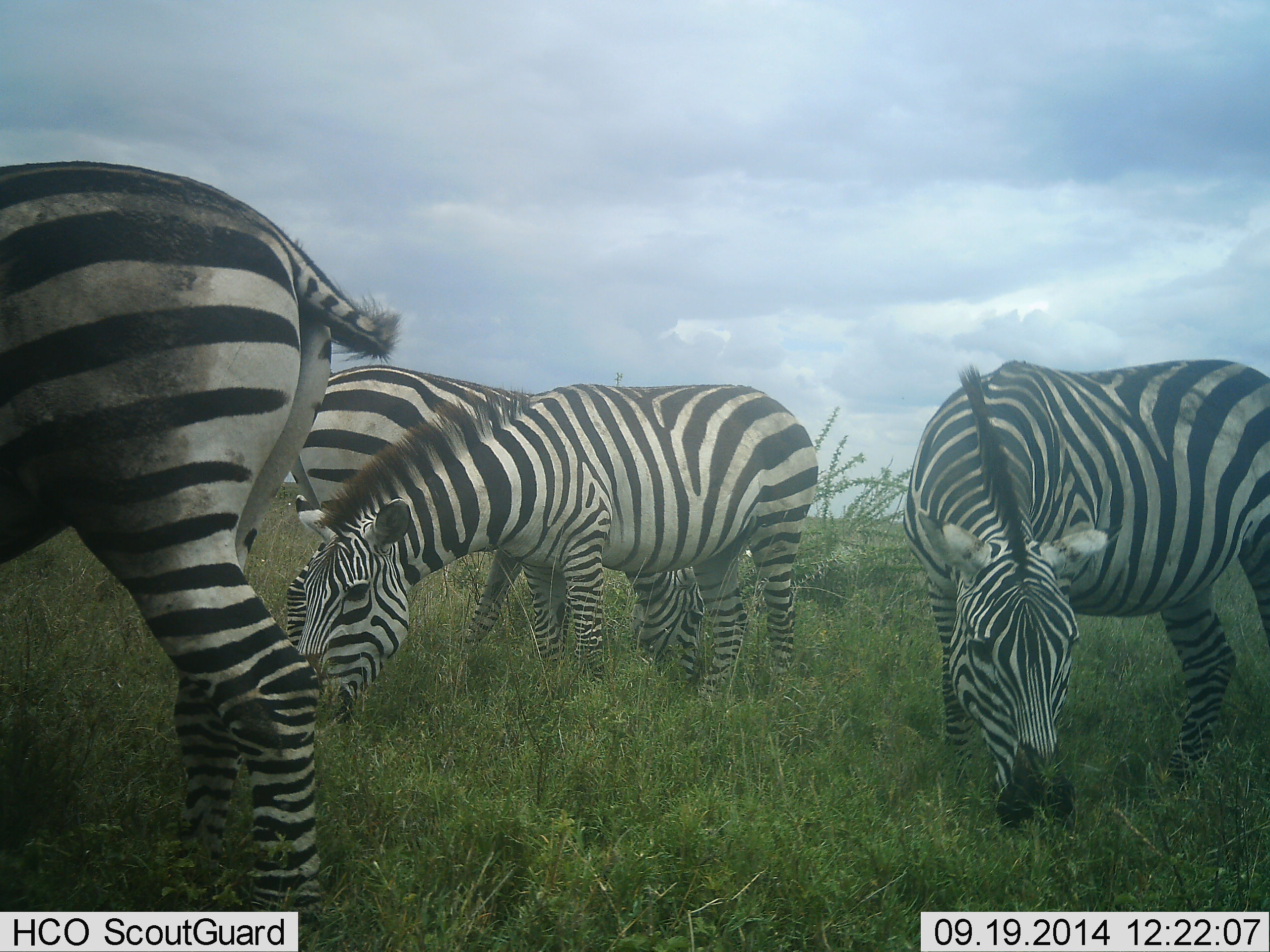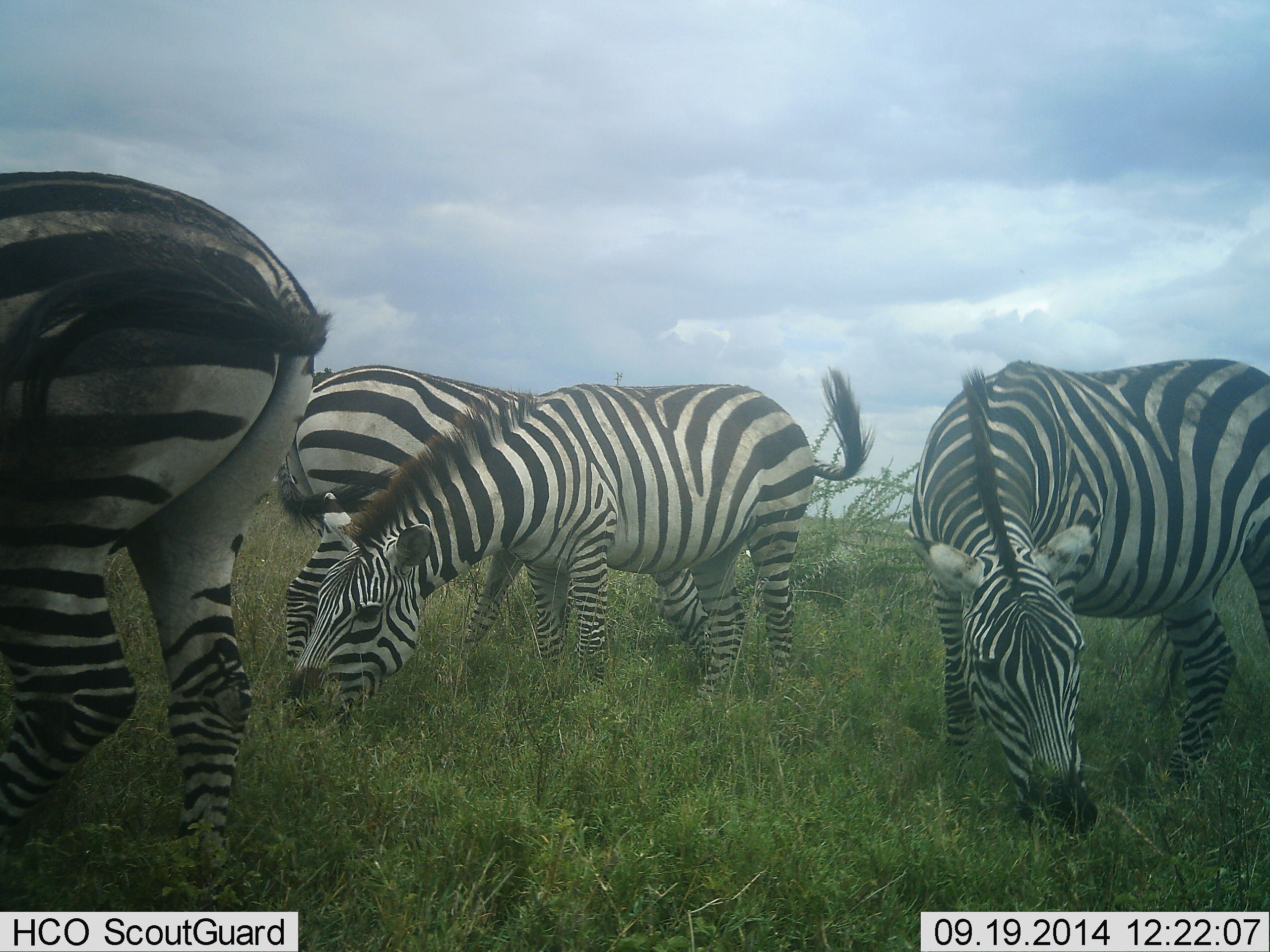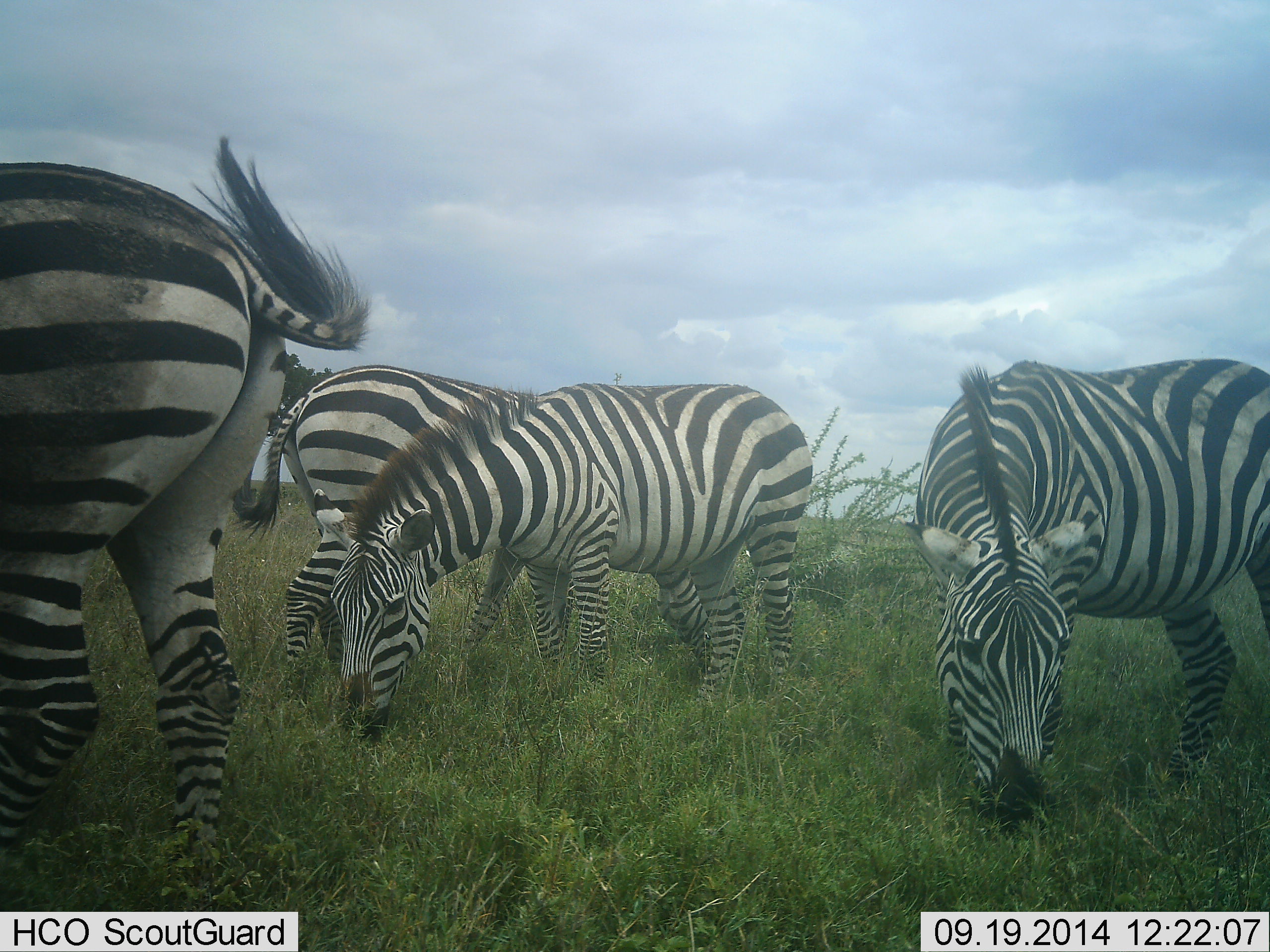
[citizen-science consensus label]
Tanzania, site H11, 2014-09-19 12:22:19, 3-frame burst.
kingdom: Animalia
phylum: Chordata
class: Mammalia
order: Perissodactyla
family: Equidae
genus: Equus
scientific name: Equus quagga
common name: plains zebra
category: zebra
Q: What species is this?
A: Zebra (plains zebra) (Equus quagga).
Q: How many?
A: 4.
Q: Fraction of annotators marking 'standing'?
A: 10%.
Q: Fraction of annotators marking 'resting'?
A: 0%.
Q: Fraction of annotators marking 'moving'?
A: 20%.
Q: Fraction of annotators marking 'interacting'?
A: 0%.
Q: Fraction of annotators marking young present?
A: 0%.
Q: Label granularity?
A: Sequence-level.